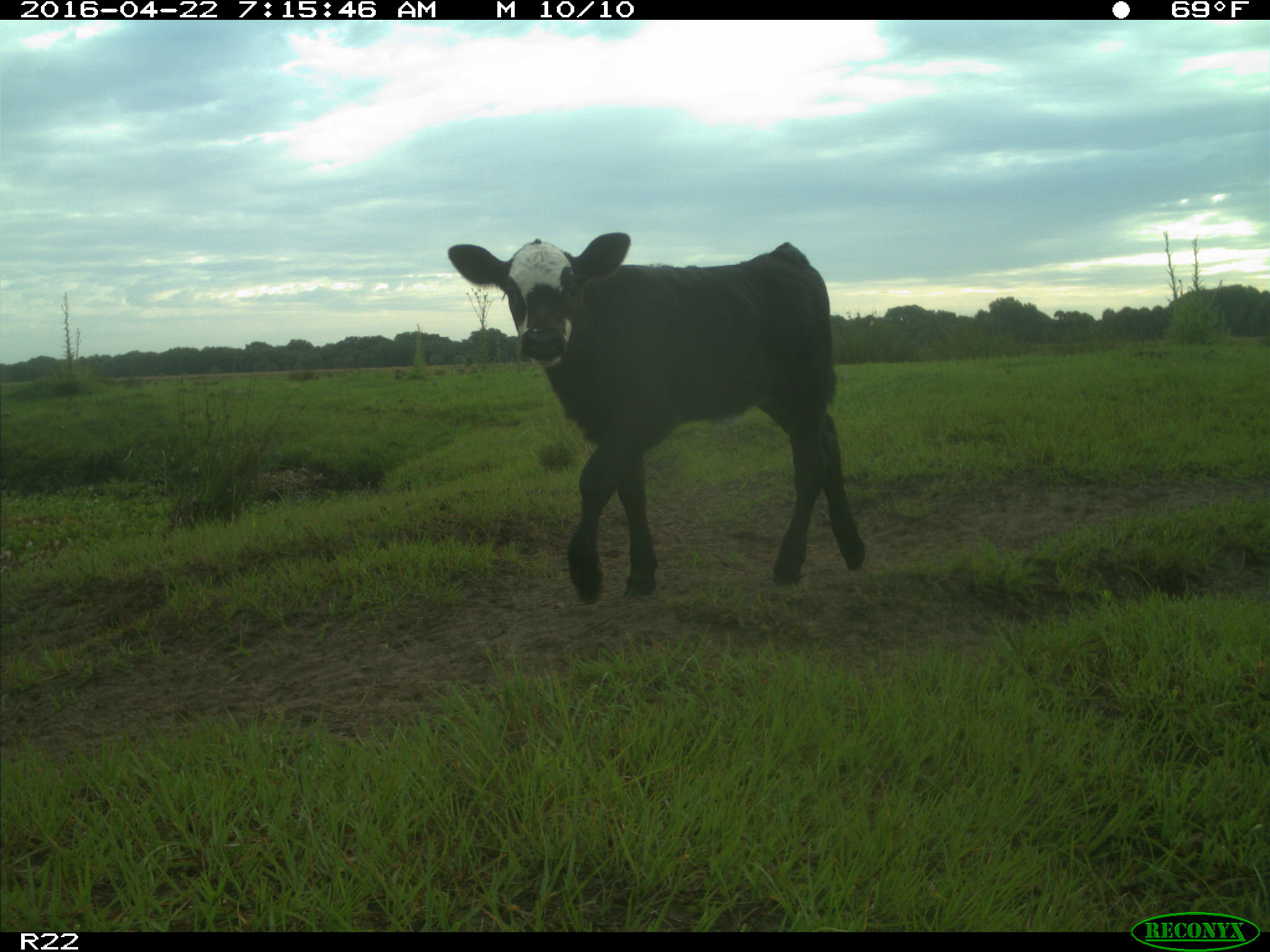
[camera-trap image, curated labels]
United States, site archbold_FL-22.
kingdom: Animalia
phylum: Chordata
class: Mammalia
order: Artiodactyla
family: Bovidae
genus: Bos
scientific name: Bos taurus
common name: domestic cow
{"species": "Bos taurus (domestic cow)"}